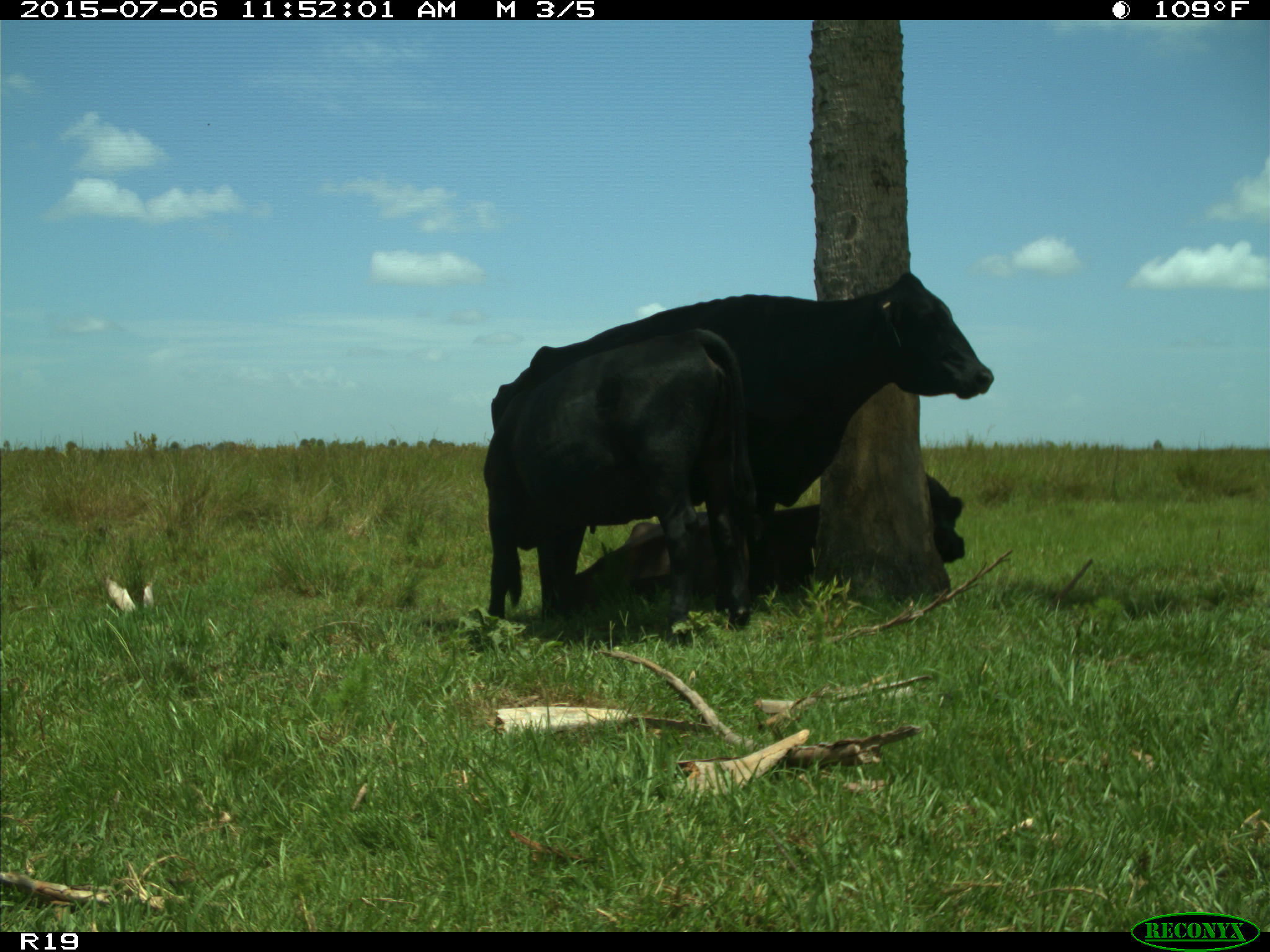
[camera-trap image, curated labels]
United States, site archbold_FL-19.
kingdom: Animalia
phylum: Chordata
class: Mammalia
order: Artiodactyla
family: Bovidae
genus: Bos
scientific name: Bos taurus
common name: domestic cow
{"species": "Bos taurus (domestic cow)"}